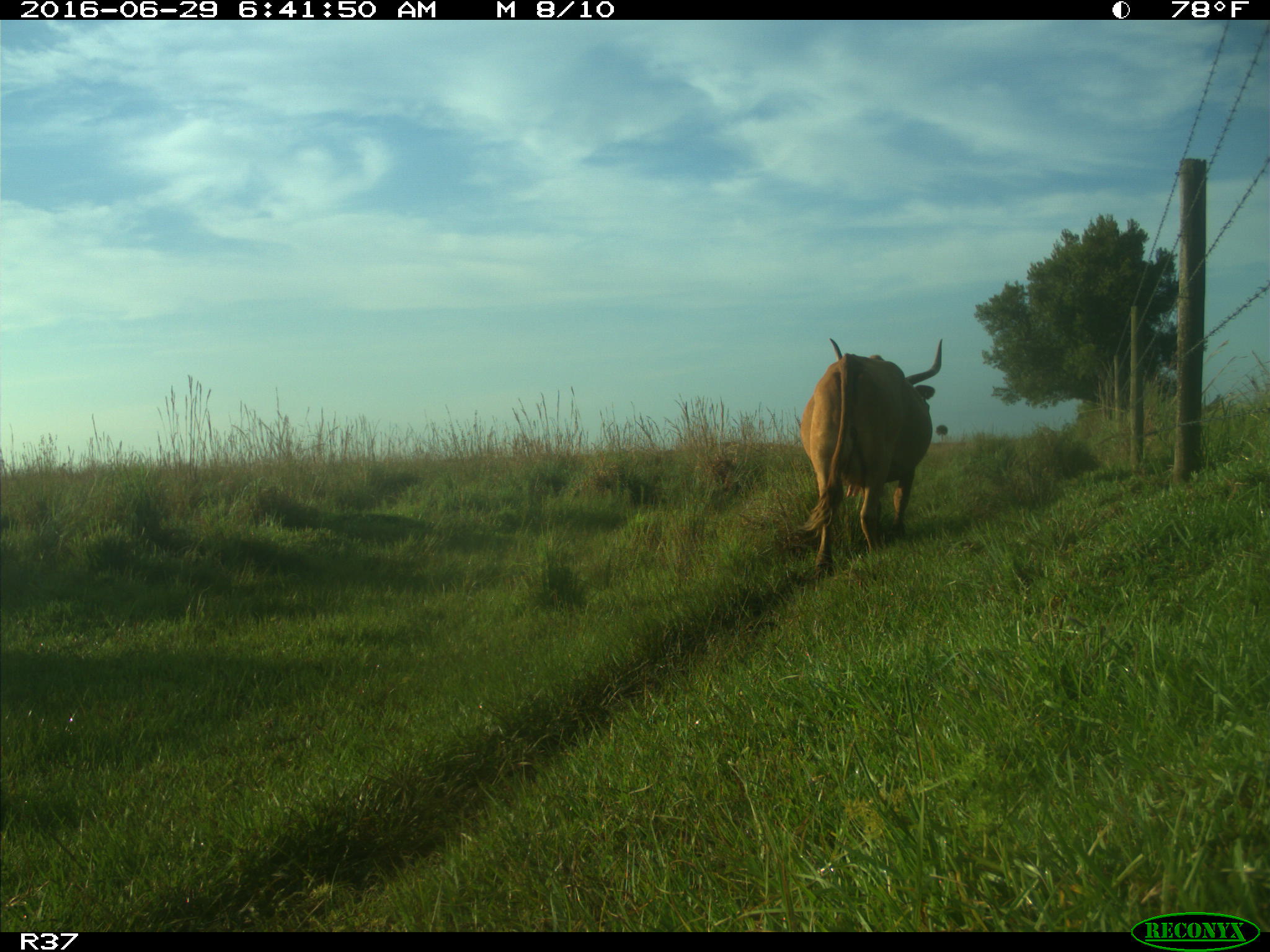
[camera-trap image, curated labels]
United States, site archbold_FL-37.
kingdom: Animalia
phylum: Chordata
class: Mammalia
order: Artiodactyla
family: Bovidae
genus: Bos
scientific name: Bos taurus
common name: domestic cow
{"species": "Bos taurus (domestic cow)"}